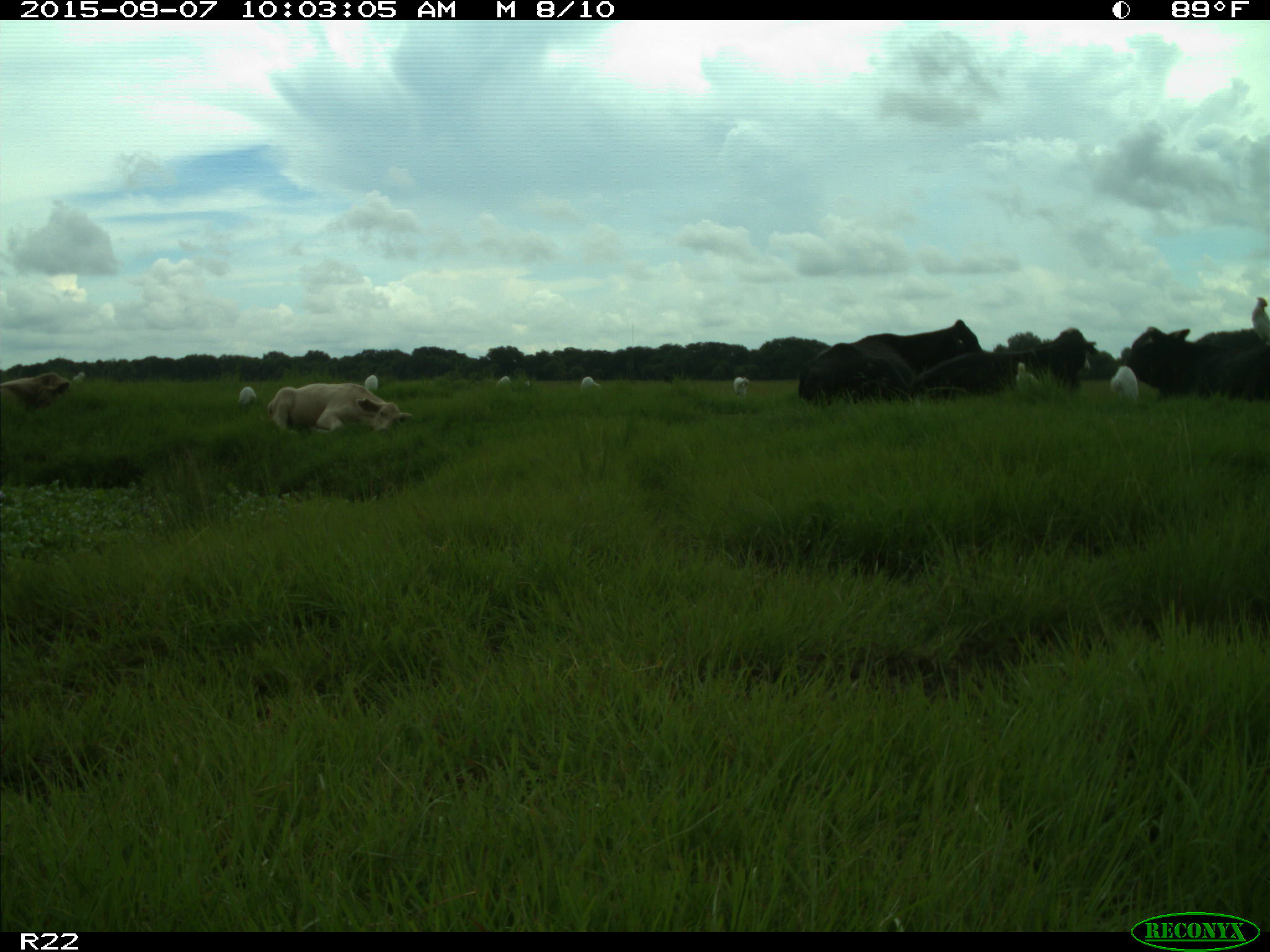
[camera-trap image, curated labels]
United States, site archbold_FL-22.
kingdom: Animalia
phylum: Chordata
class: Mammalia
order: Artiodactyla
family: Bovidae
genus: Bos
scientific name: Bos taurus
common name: domestic cow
Bos taurus (domestic cow).